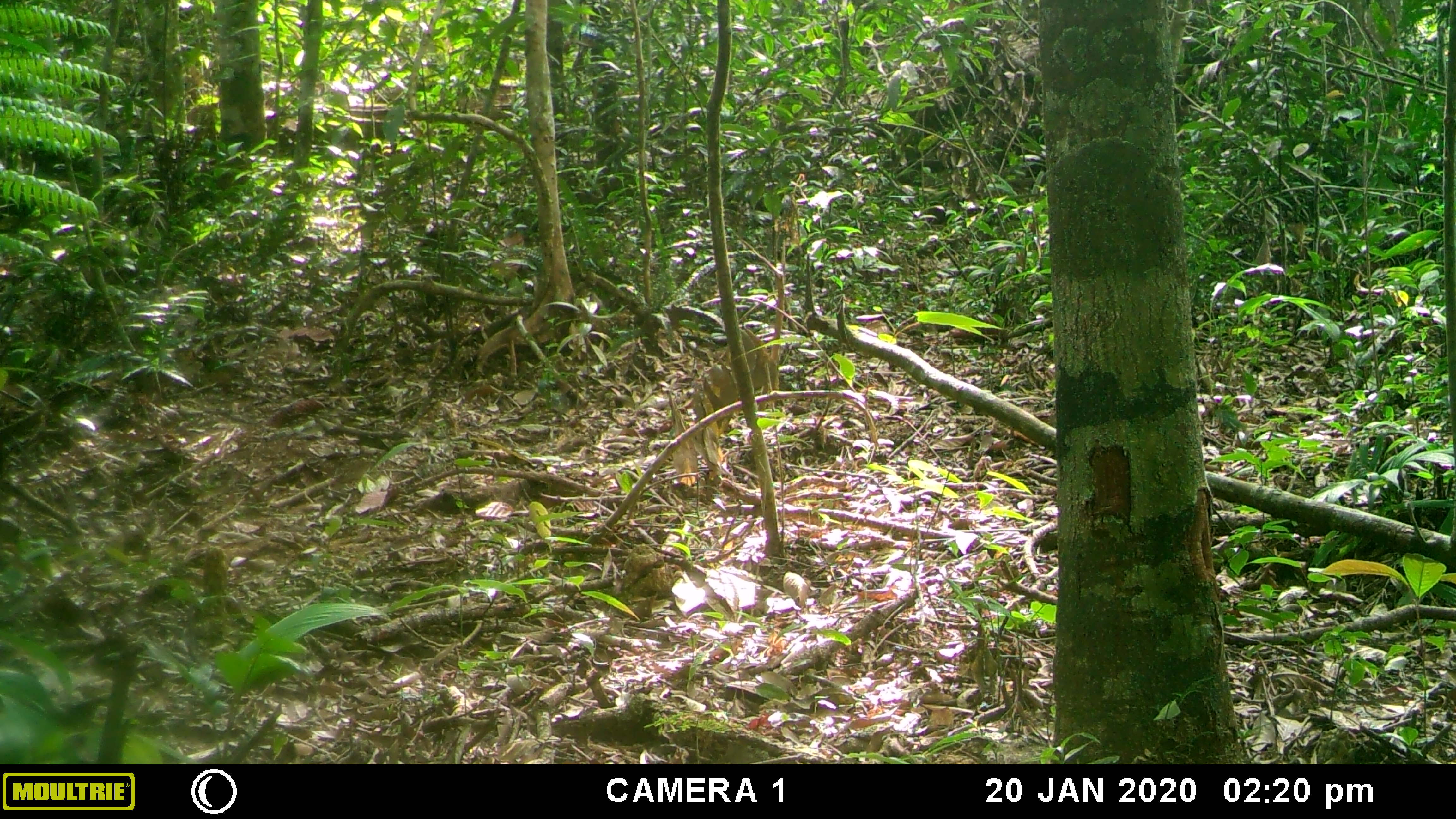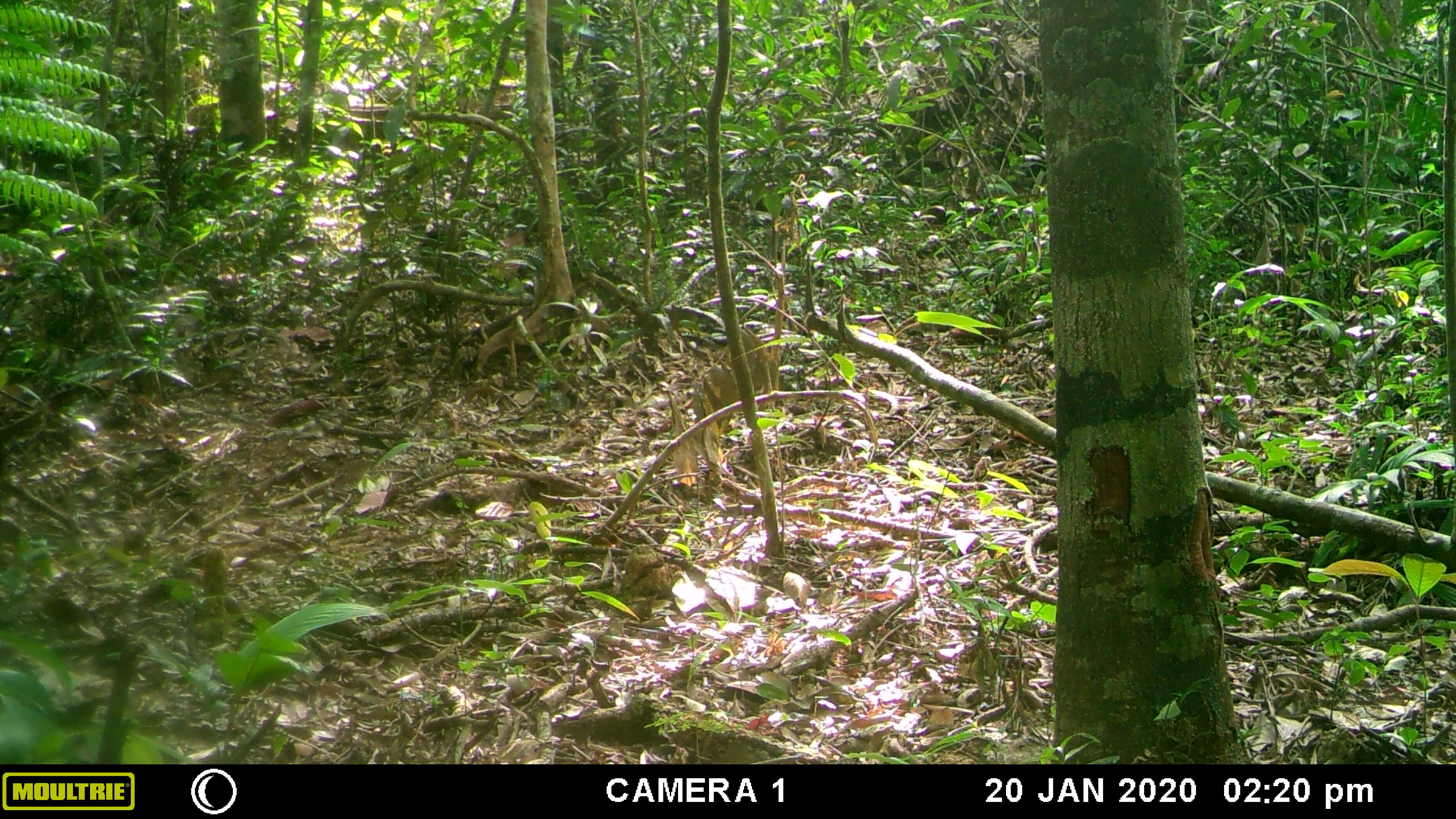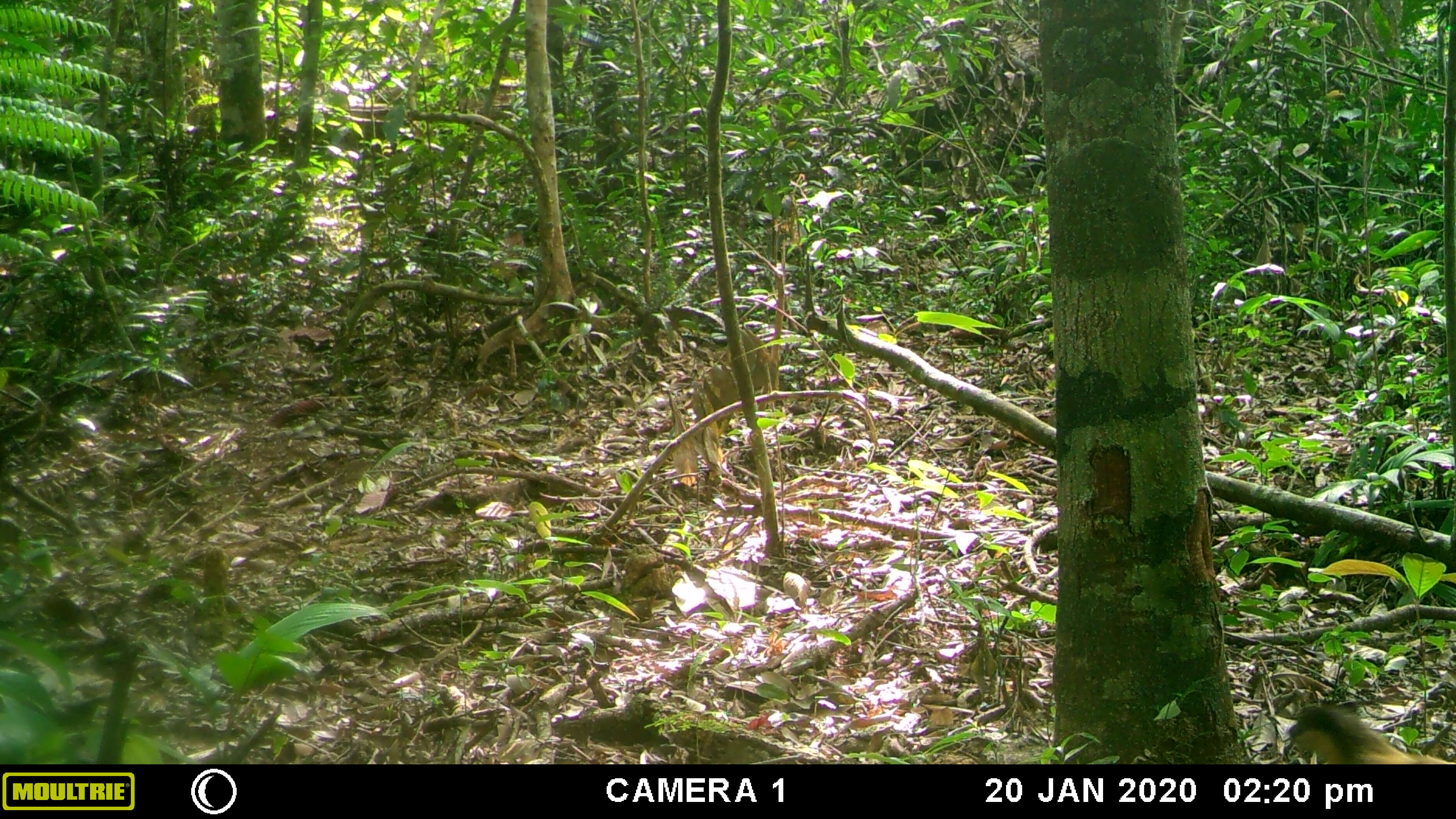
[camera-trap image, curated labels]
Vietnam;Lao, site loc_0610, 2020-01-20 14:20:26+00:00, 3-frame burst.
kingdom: Animalia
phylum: Chordata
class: Mammalia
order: Carnivora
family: Mustelidae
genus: Martes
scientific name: Martes flavigula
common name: yellow-throated marten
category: yellow throated marten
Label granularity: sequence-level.